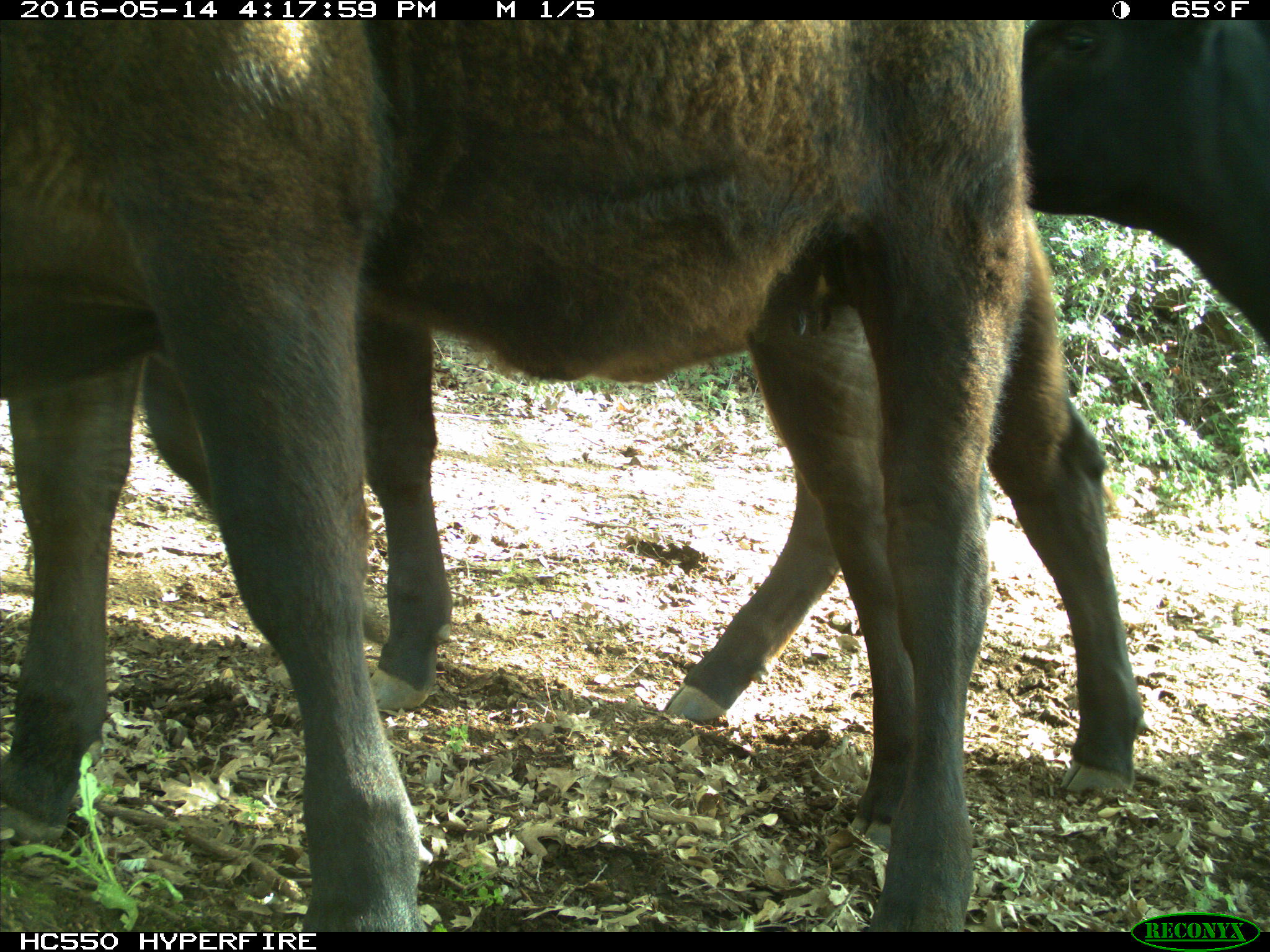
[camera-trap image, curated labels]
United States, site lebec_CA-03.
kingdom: Animalia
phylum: Chordata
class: Mammalia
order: Artiodactyla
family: Bovidae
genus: Bos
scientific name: Bos taurus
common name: domestic cow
Bos taurus (domestic cow).